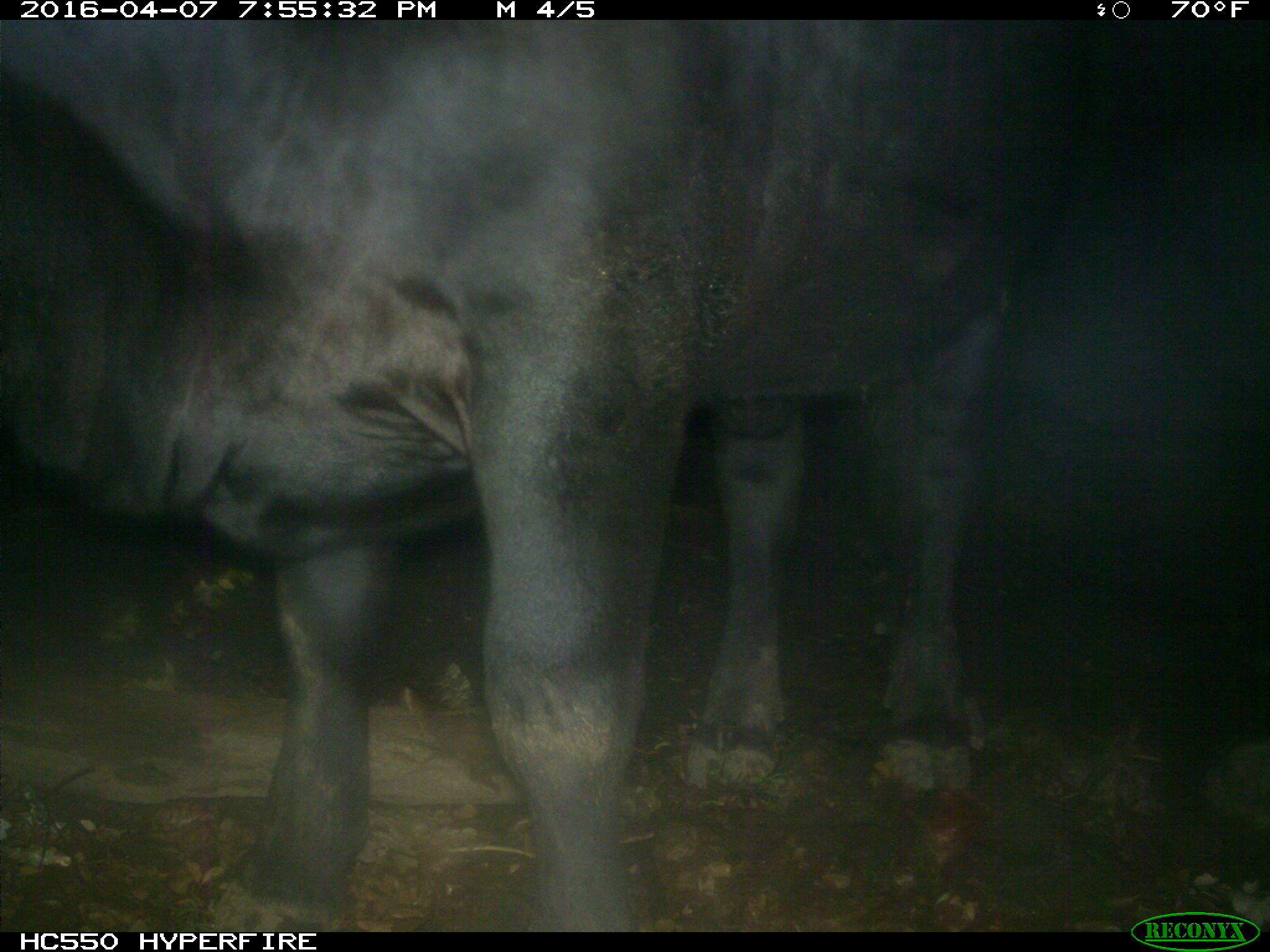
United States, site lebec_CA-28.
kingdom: Animalia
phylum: Chordata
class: Mammalia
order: Artiodactyla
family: Bovidae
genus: Bos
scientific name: Bos taurus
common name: domestic cow